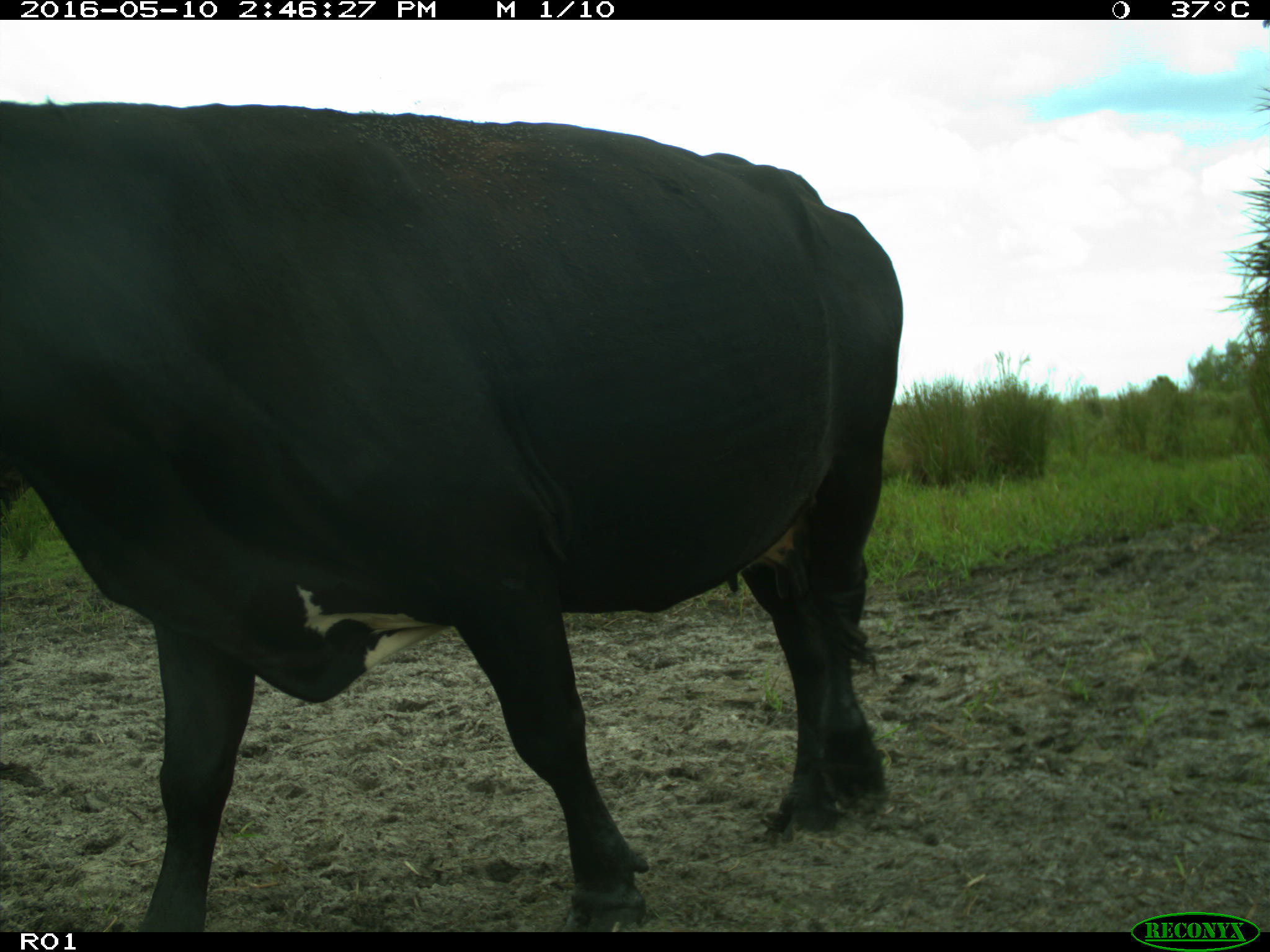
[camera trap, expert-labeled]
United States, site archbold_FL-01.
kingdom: Animalia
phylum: Chordata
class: Mammalia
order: Artiodactyla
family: Bovidae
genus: Bos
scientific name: Bos taurus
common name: domestic cow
Bos taurus (domestic cow).